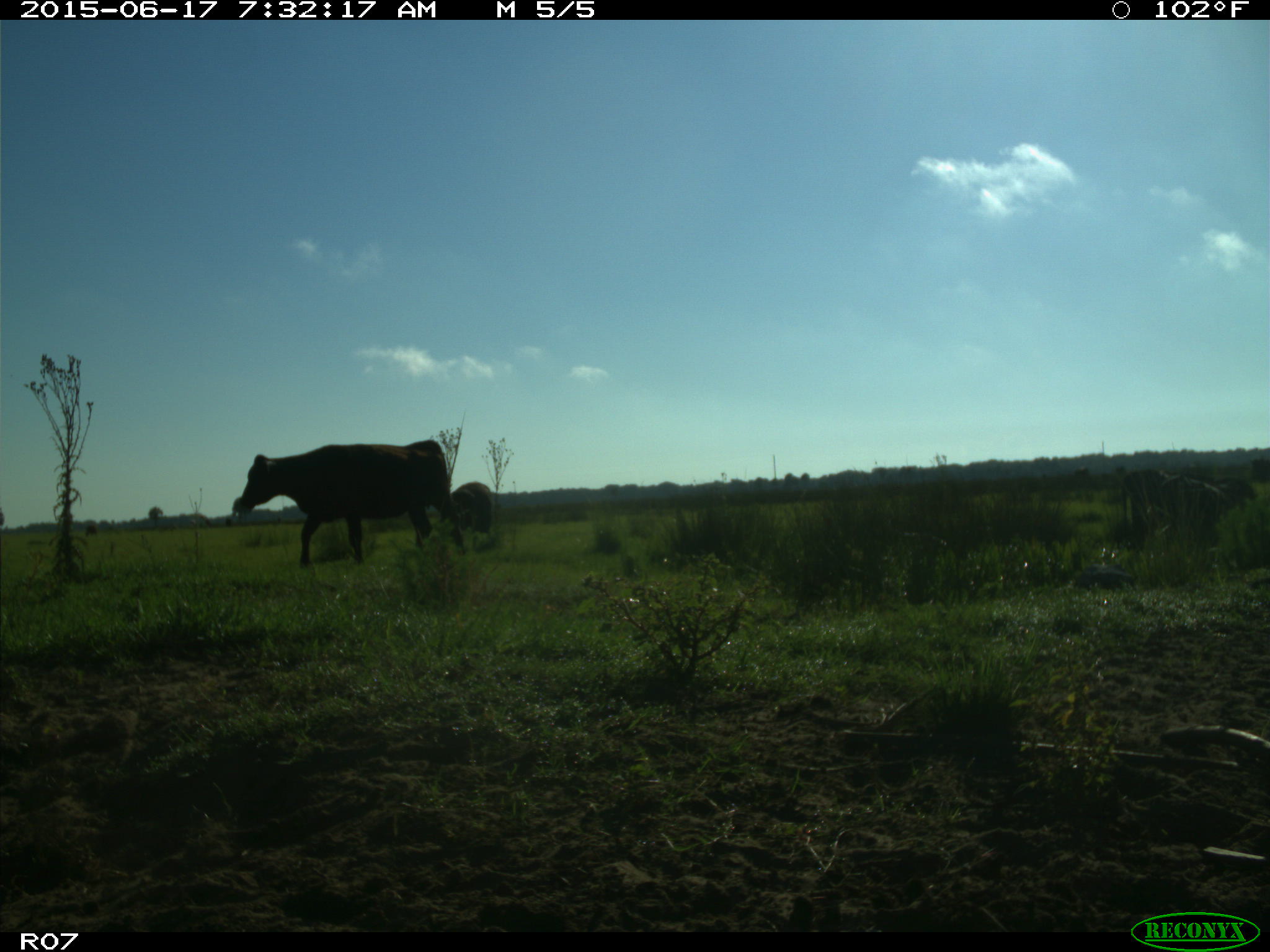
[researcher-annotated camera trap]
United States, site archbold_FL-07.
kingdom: Animalia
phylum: Chordata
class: Mammalia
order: Artiodactyla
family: Bovidae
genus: Bos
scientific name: Bos taurus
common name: domestic cow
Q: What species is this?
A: Bos taurus (domestic cow).